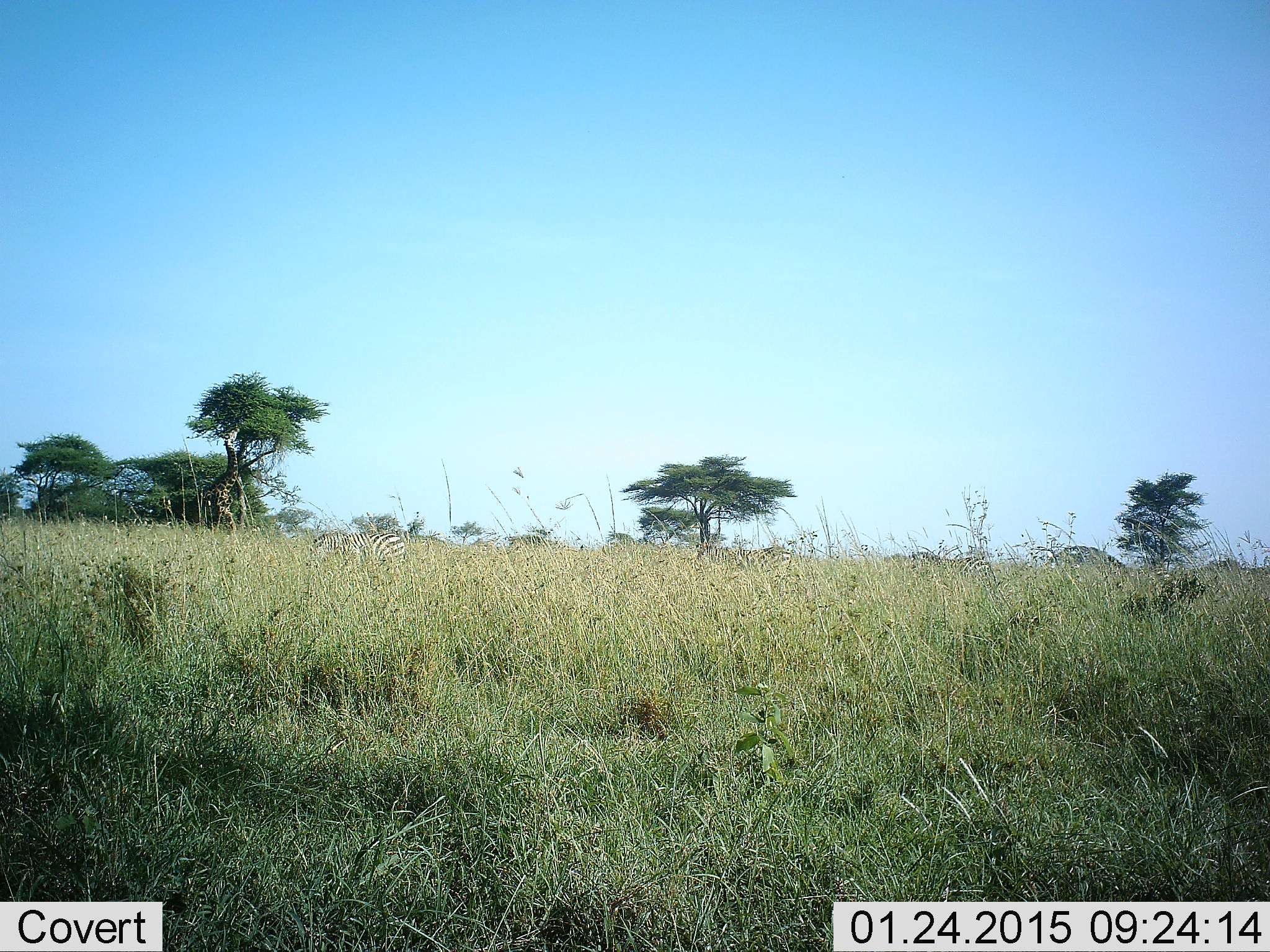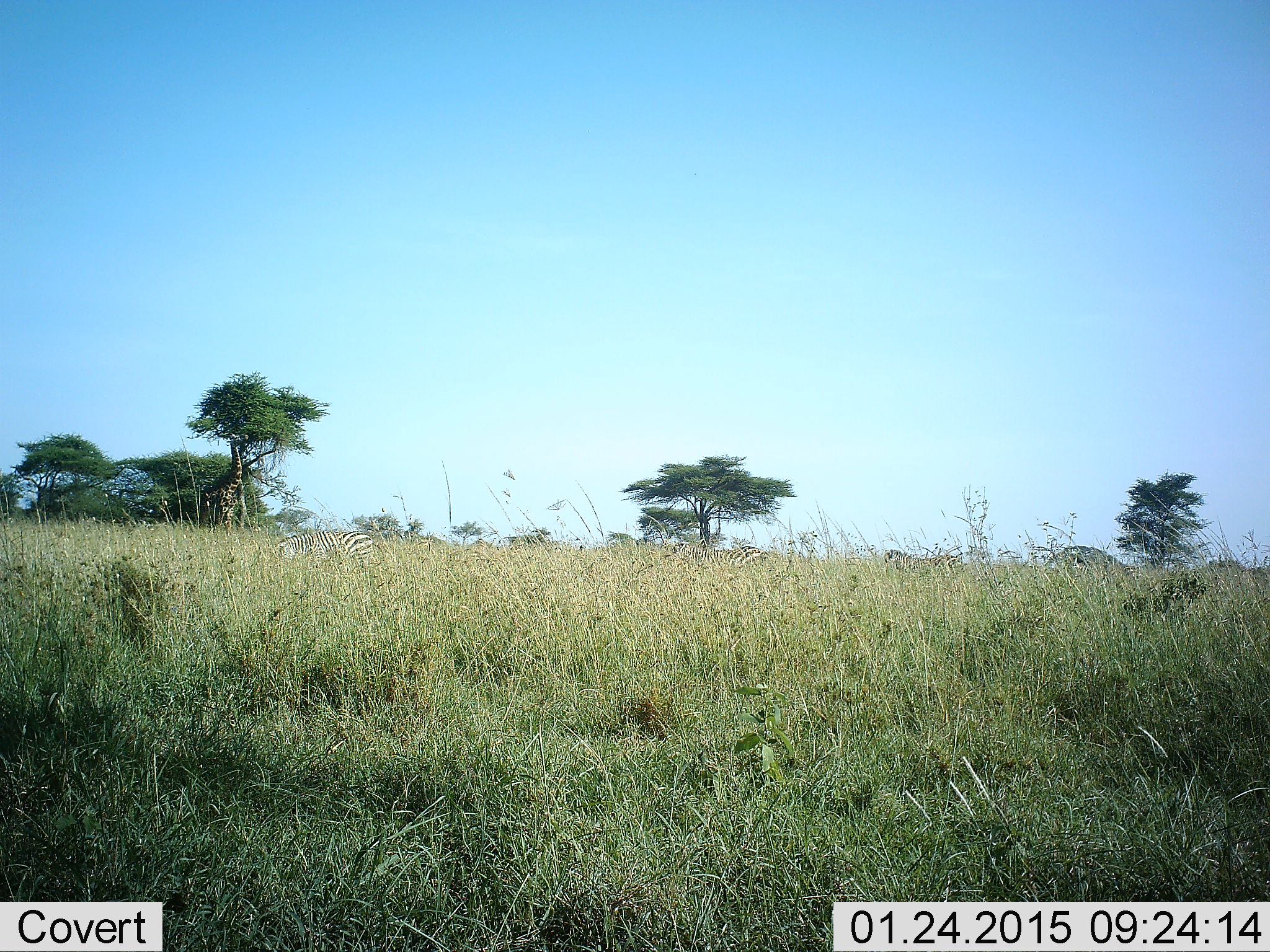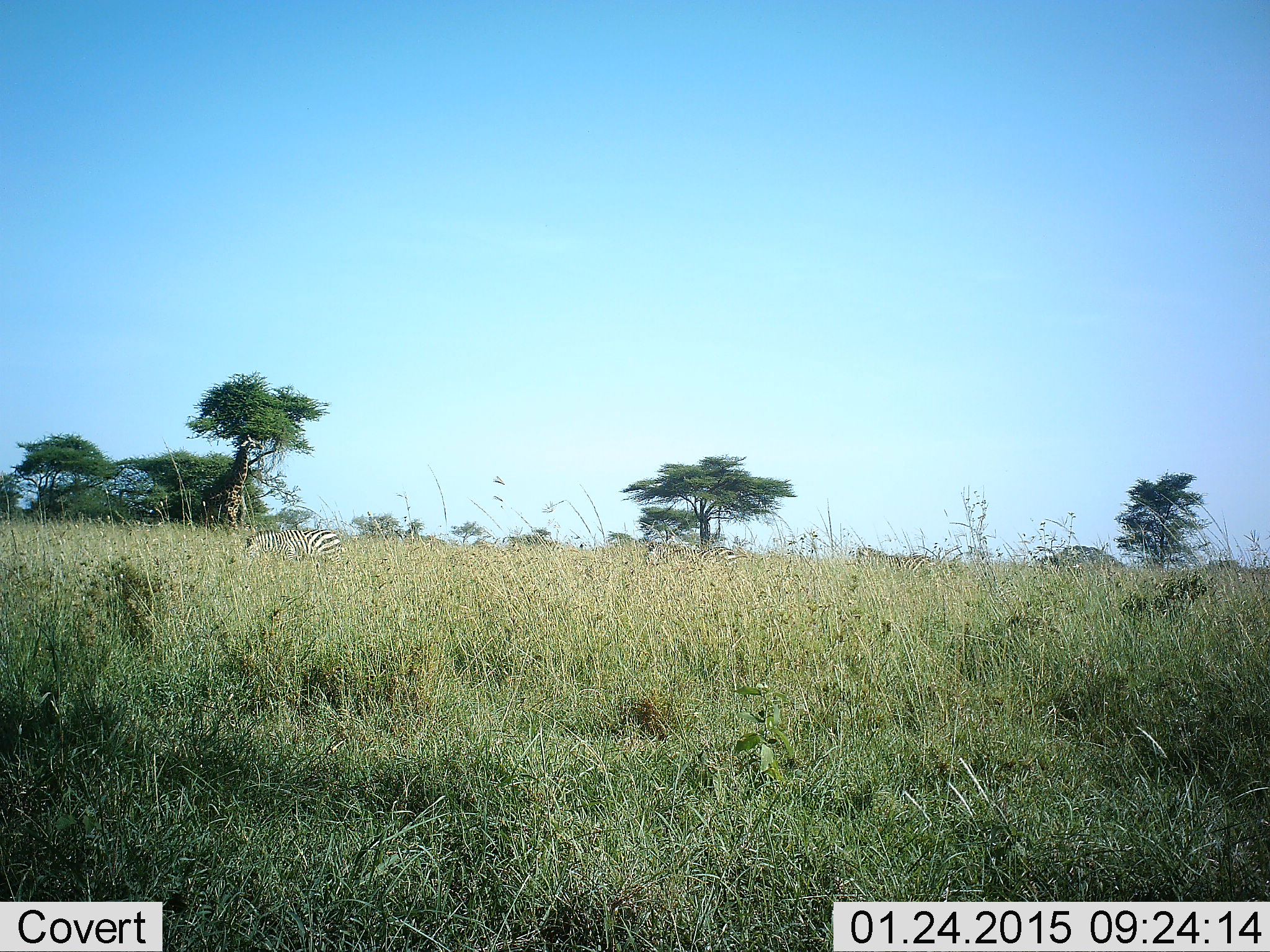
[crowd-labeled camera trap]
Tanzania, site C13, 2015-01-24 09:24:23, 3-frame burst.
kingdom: Animalia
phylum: Chordata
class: Mammalia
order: Artiodactyla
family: Giraffidae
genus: Giraffa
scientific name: Giraffa camelopardalis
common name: giraffe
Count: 1.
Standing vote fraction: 40%.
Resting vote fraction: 0%.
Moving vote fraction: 0%.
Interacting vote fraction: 0%.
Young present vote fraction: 0%.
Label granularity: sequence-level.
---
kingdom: Animalia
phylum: Chordata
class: Mammalia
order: Perissodactyla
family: Equidae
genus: Equus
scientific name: Equus quagga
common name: plains zebra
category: zebra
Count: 3.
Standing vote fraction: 0%.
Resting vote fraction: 0%.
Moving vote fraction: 88%.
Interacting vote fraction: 0%.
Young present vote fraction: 0%.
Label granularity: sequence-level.